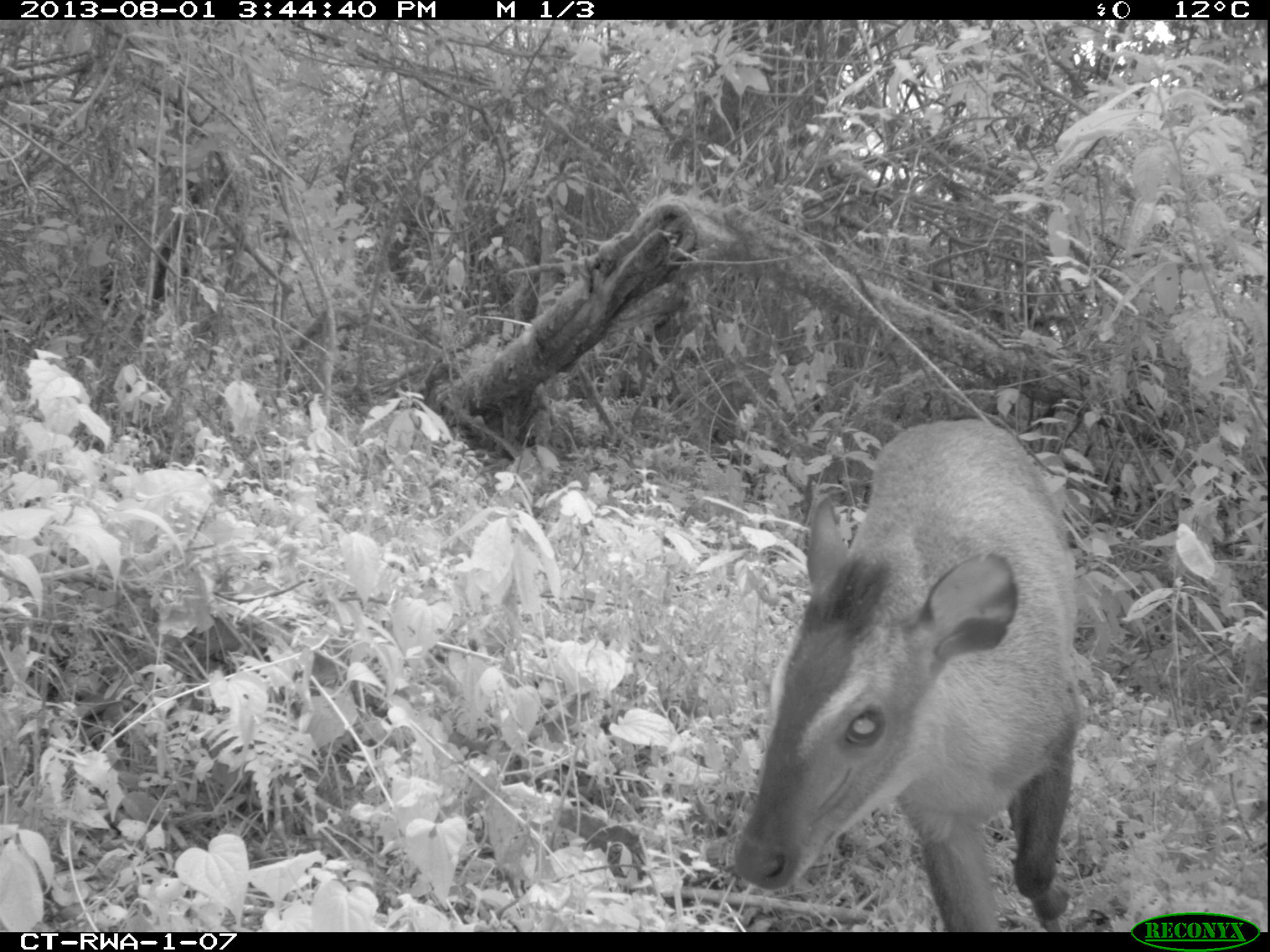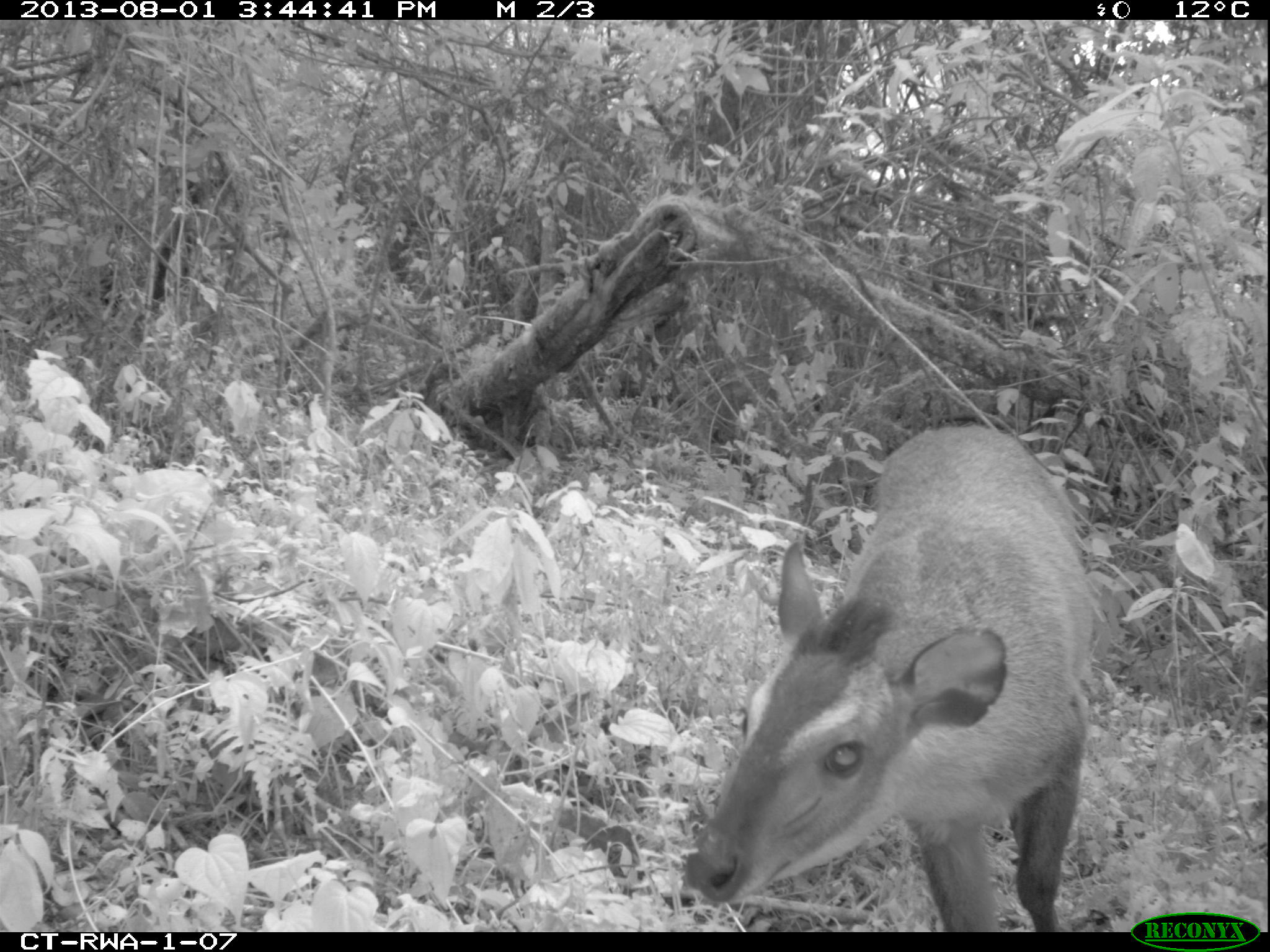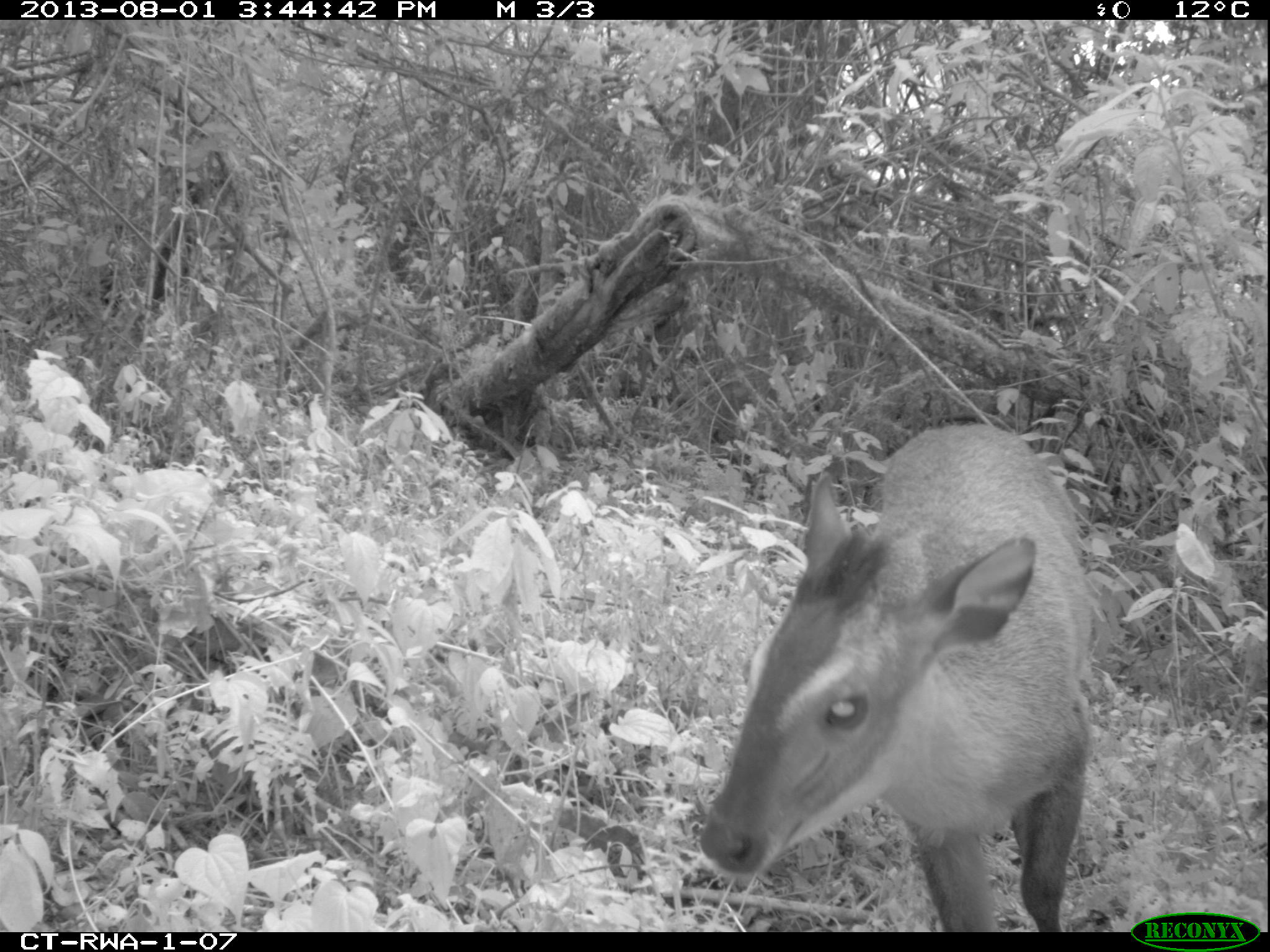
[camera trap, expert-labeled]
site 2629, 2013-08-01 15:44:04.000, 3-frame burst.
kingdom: Animalia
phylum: Chordata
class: Mammalia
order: Artiodactyla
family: Bovidae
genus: Cephalophus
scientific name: Cephalophus nigrifrons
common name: black-fronted duiker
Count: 1.